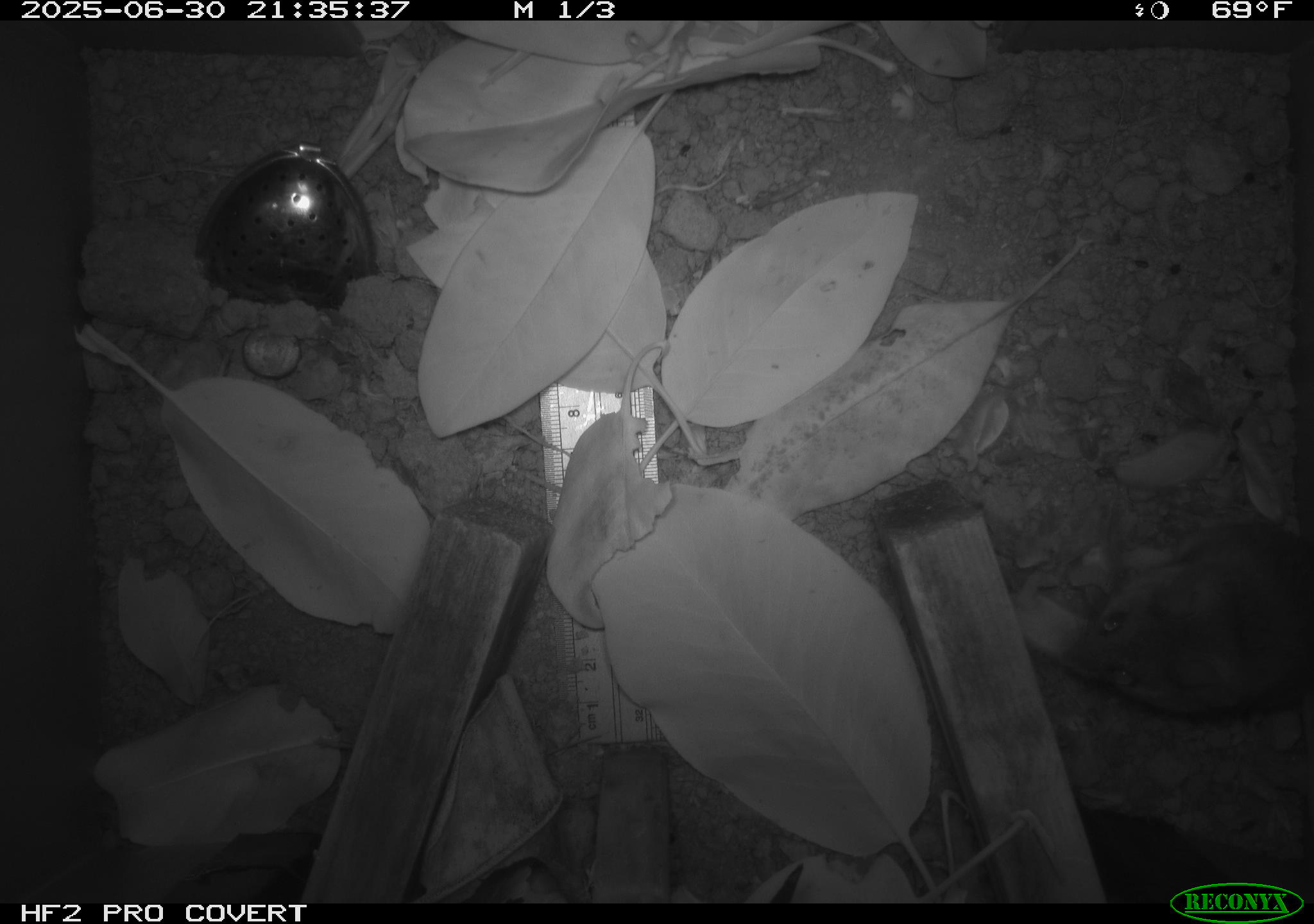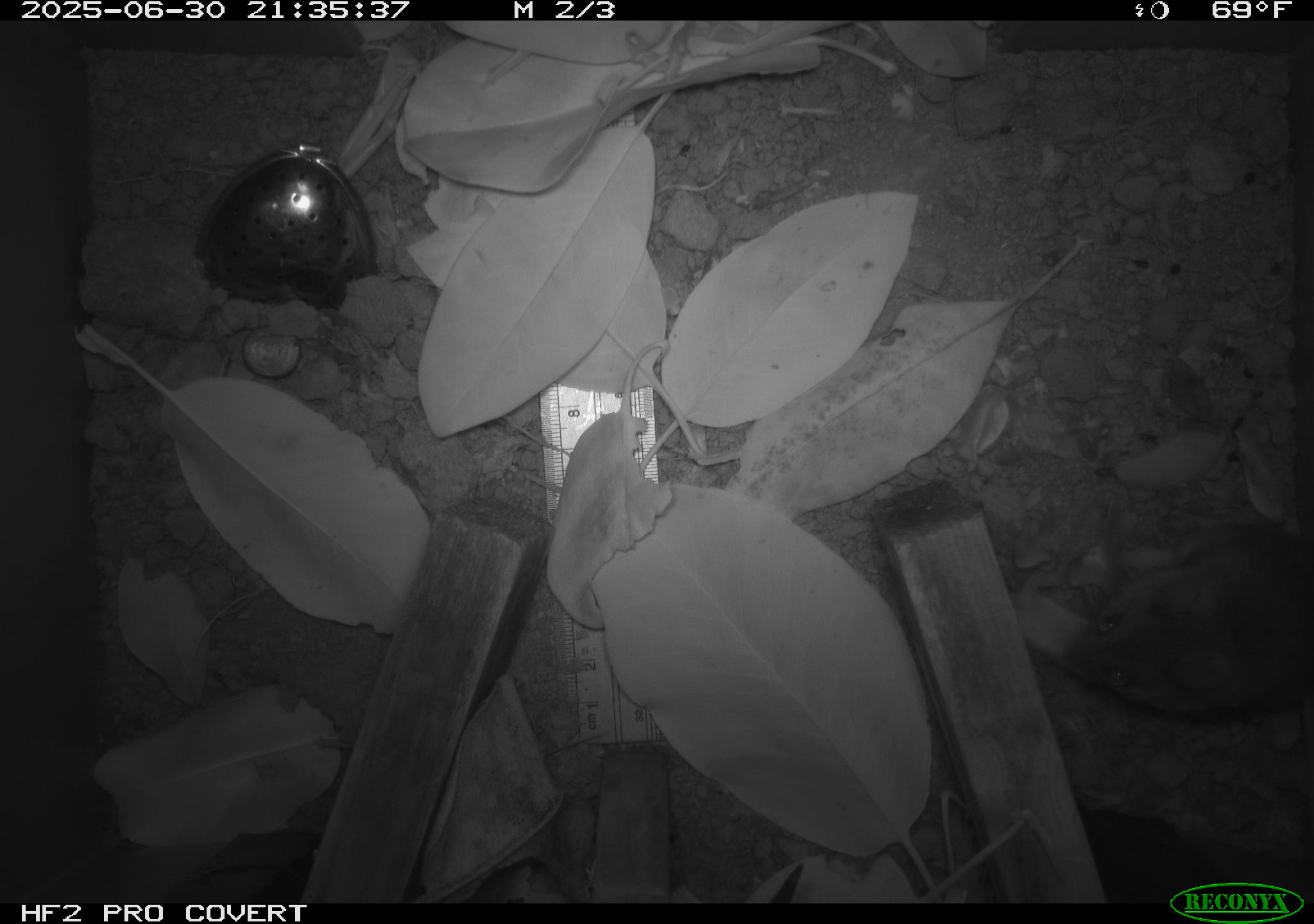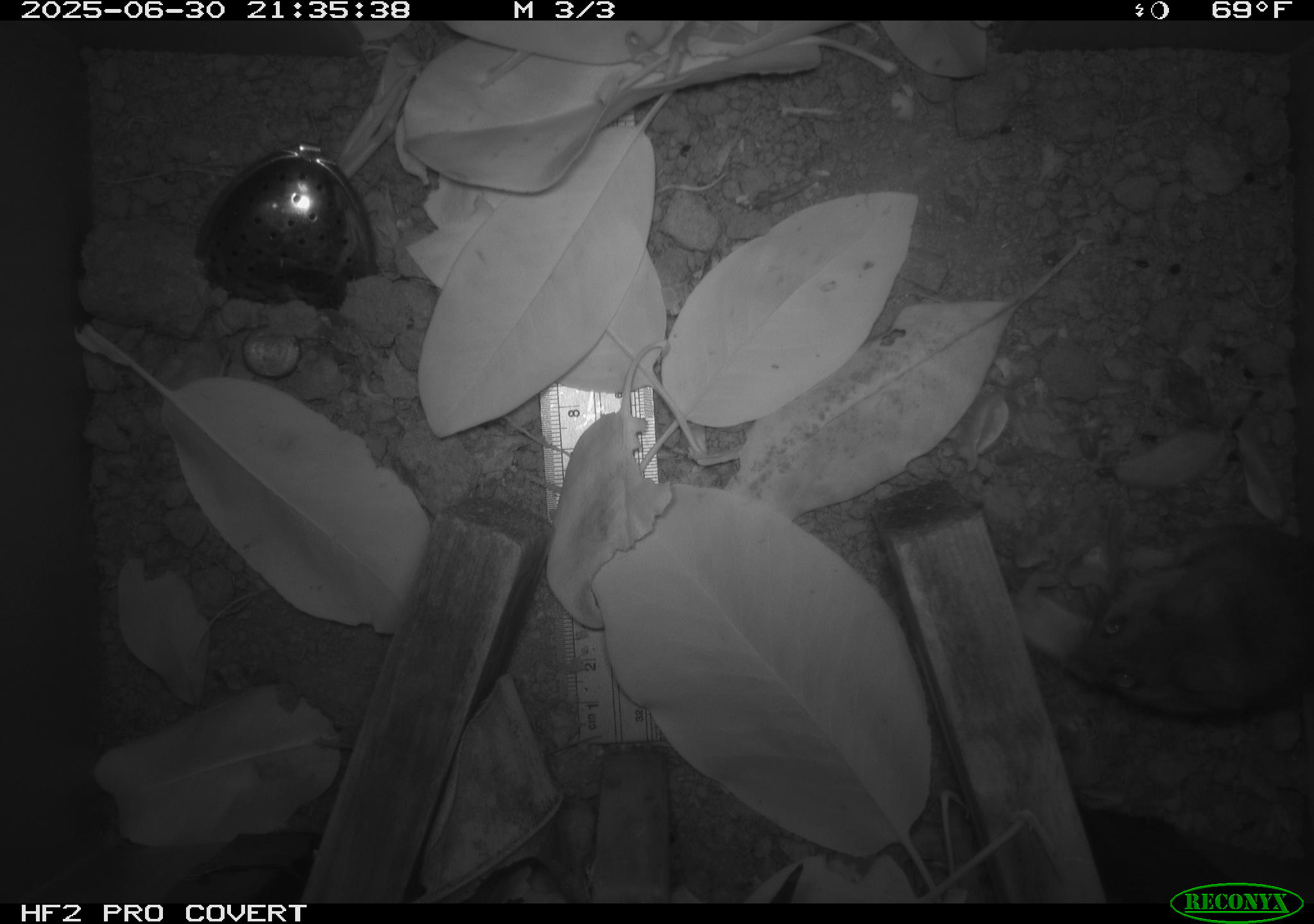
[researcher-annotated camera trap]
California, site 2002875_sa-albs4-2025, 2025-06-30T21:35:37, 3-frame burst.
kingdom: Animalia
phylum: Chordata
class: Mammalia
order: Rodentia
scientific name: Rodentia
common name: mouse species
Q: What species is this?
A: Mouse species (Rodentia).